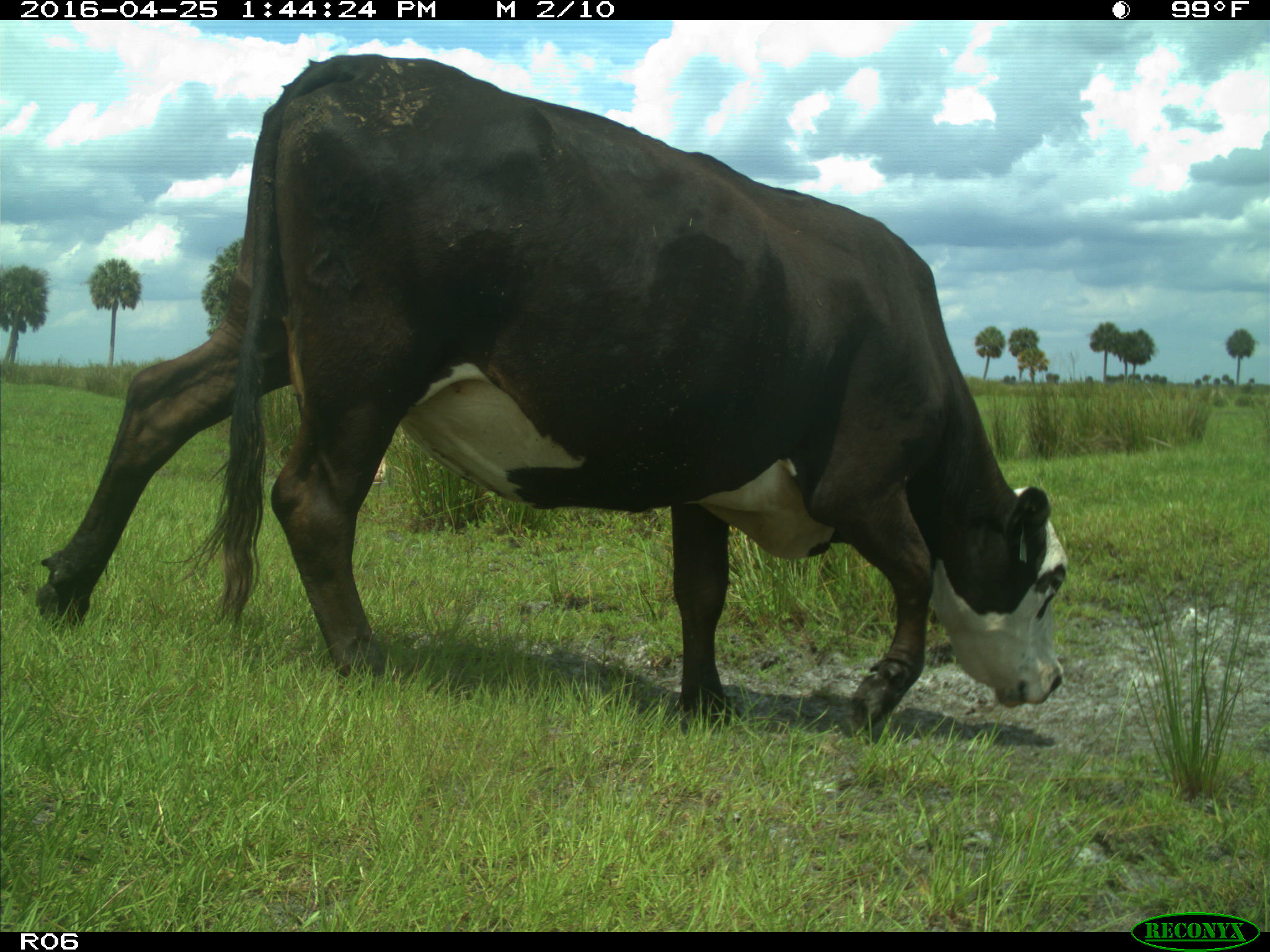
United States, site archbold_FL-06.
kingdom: Animalia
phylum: Chordata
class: Mammalia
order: Artiodactyla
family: Bovidae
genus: Bos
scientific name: Bos taurus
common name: domestic cow